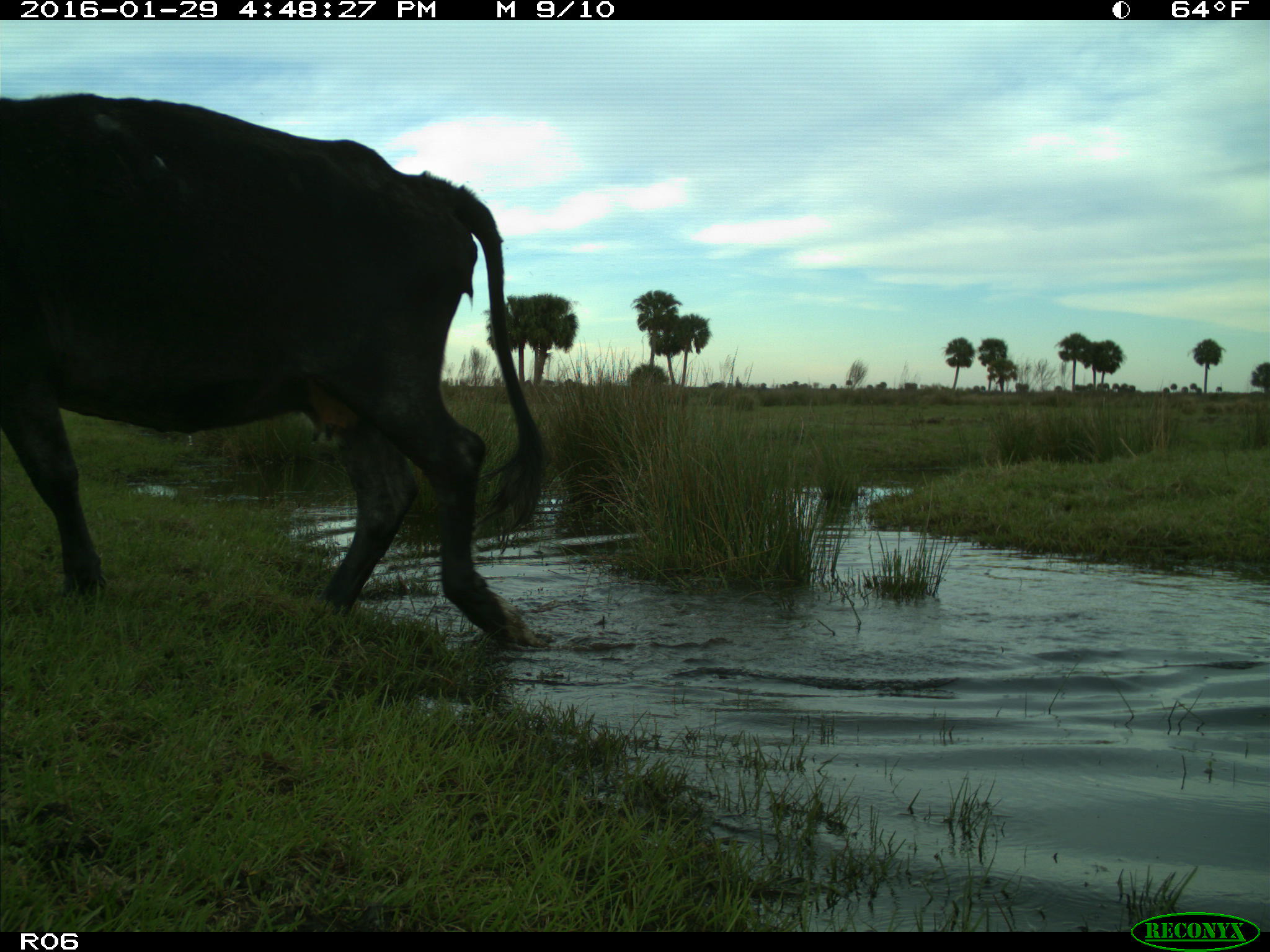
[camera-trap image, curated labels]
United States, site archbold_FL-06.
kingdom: Animalia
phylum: Chordata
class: Mammalia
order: Artiodactyla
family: Bovidae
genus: Bos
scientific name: Bos taurus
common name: domestic cow